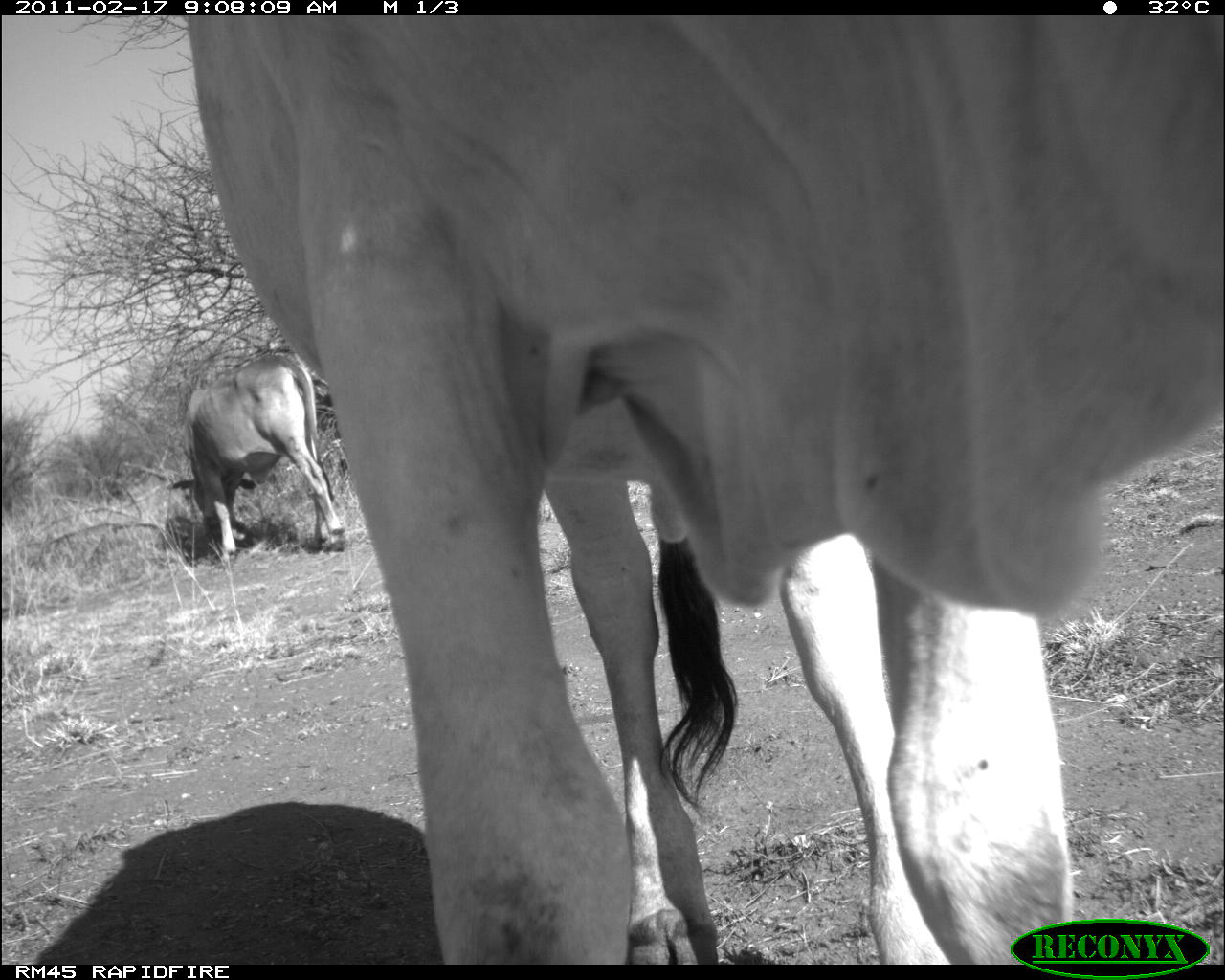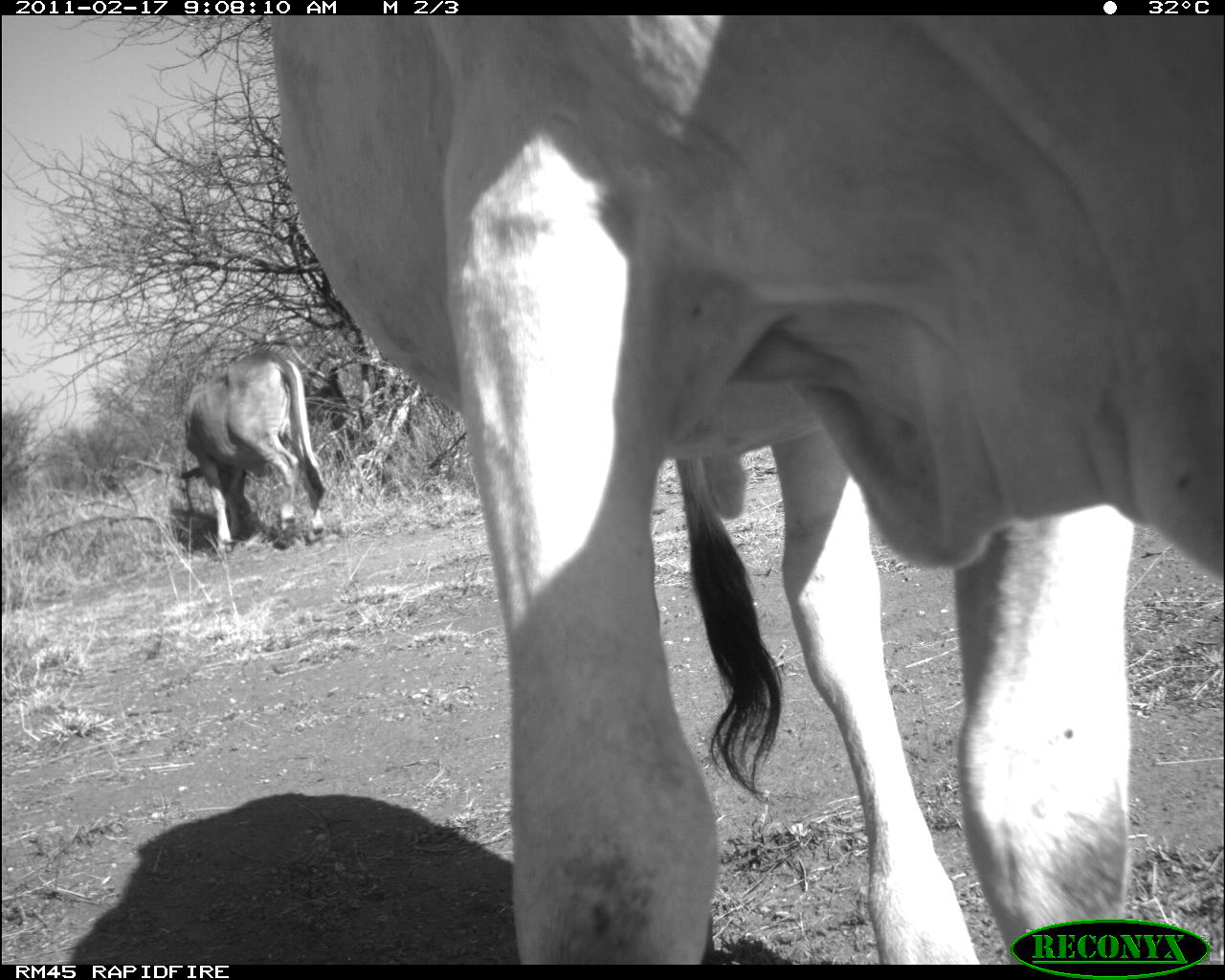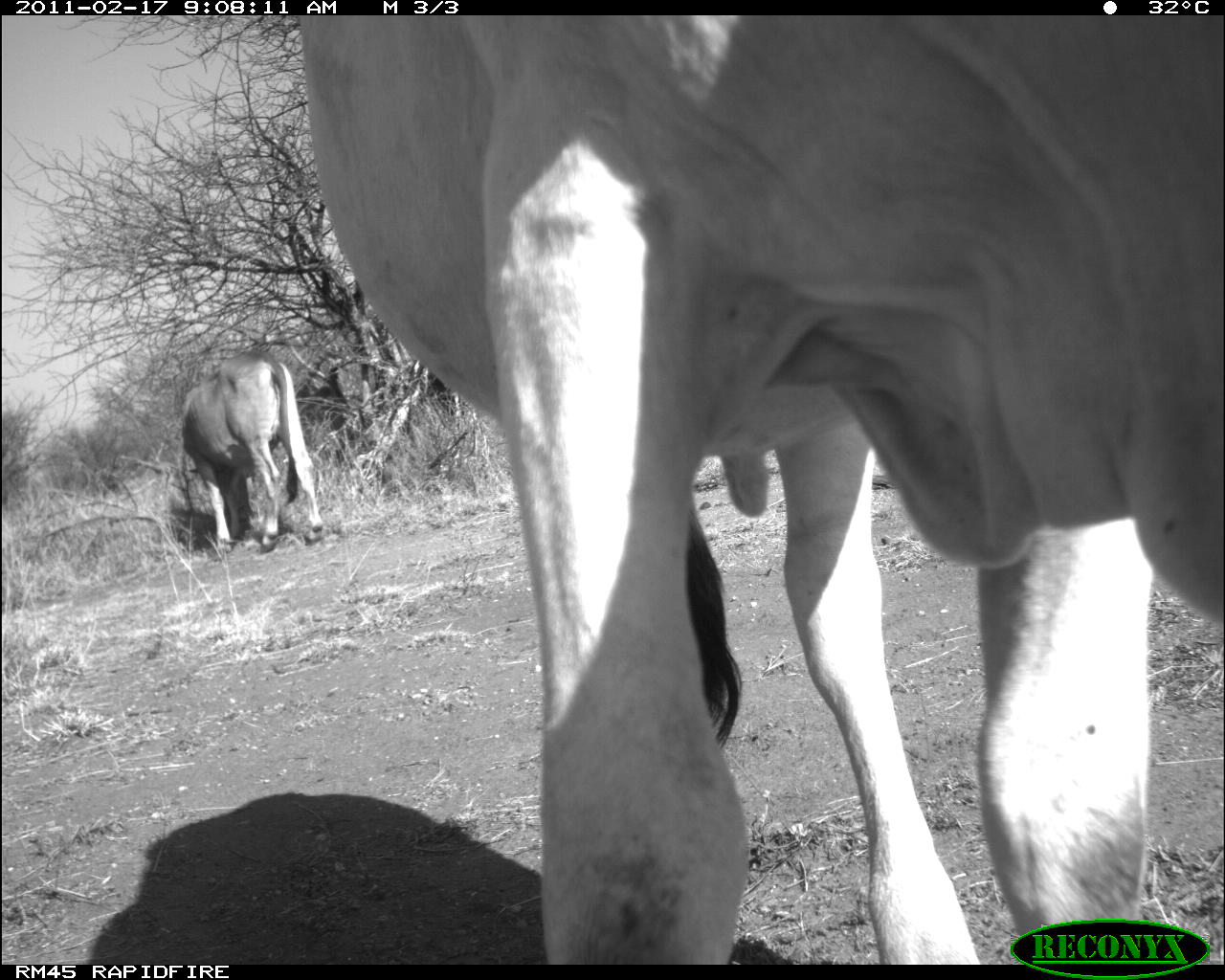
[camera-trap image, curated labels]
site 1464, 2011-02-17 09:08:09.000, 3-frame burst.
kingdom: Animalia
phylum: Chordata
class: Mammalia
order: Artiodactyla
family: Bovidae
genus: Bos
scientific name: Bos taurus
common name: domestic cattle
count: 2